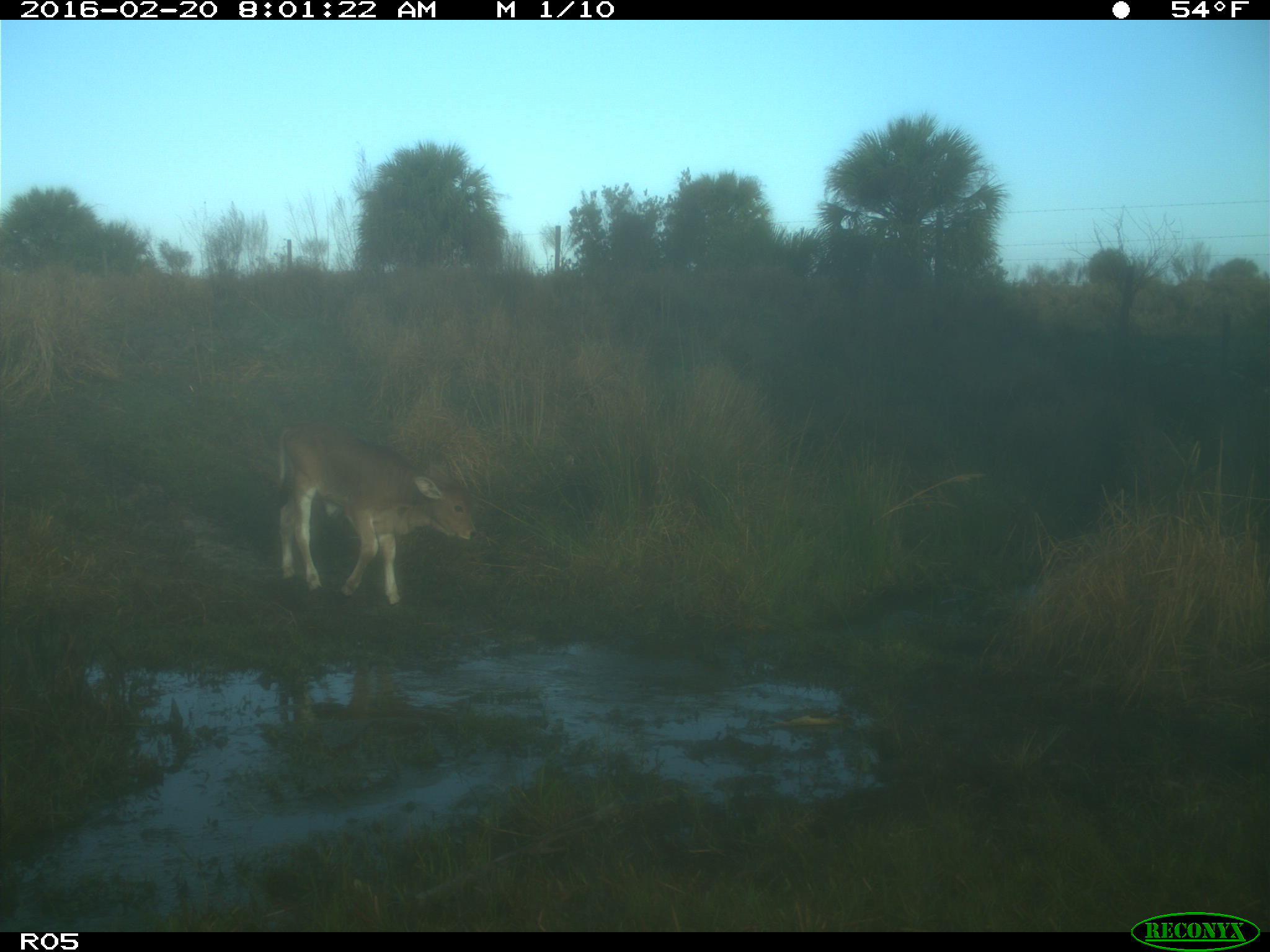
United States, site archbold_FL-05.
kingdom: Animalia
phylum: Chordata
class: Mammalia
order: Artiodactyla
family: Bovidae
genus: Bos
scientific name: Bos taurus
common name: domestic cow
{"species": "Bos taurus (domestic cow)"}